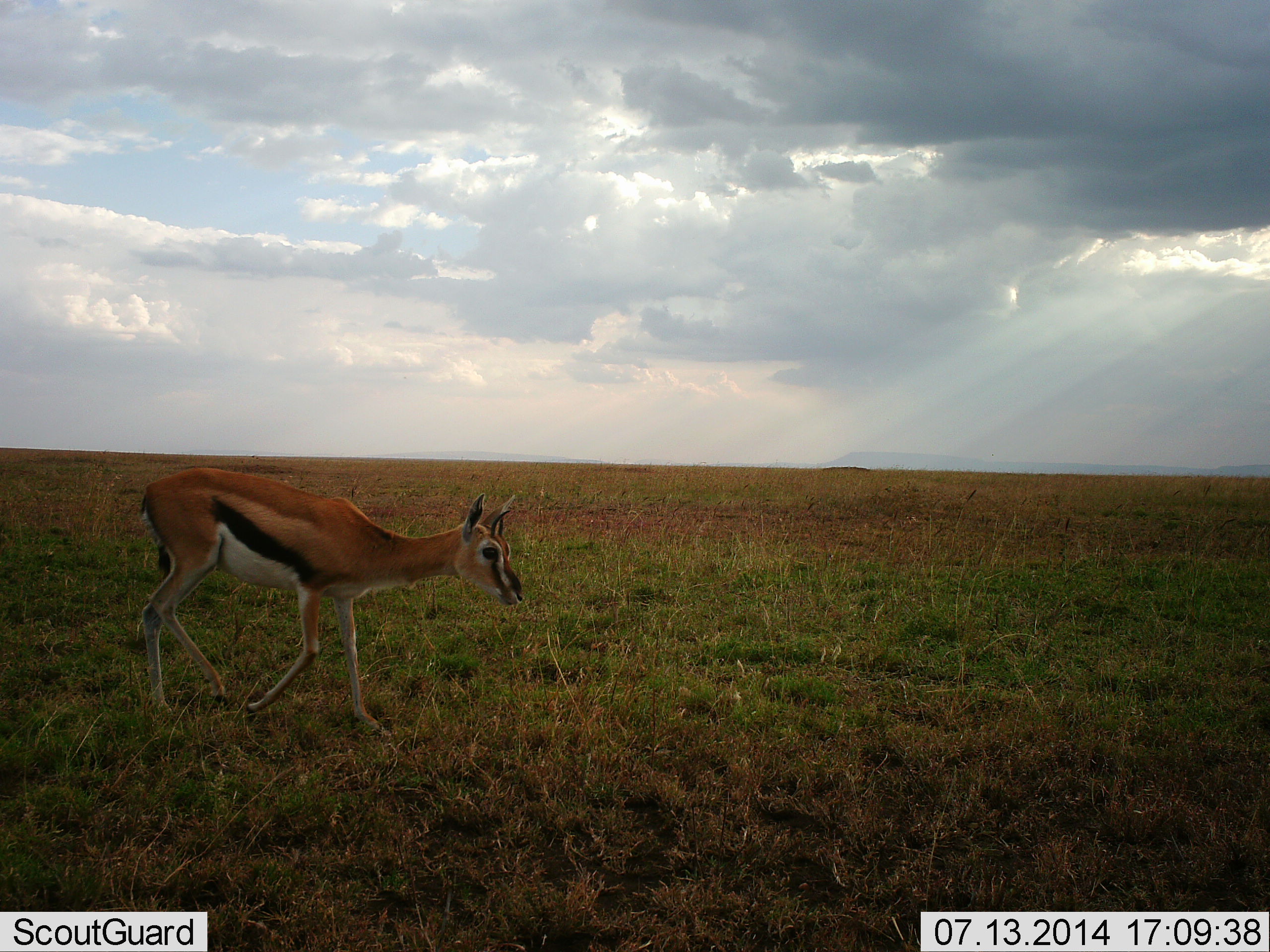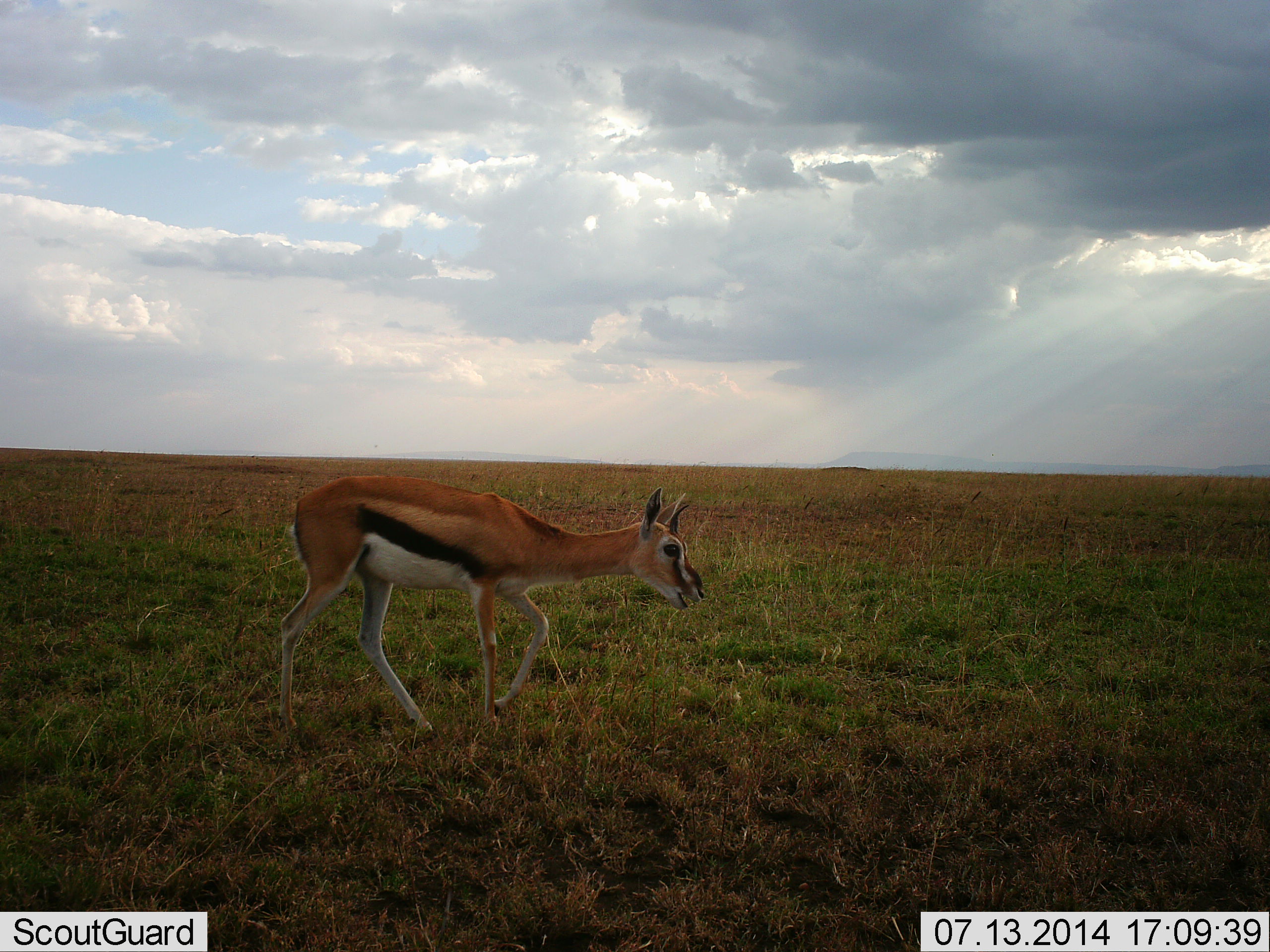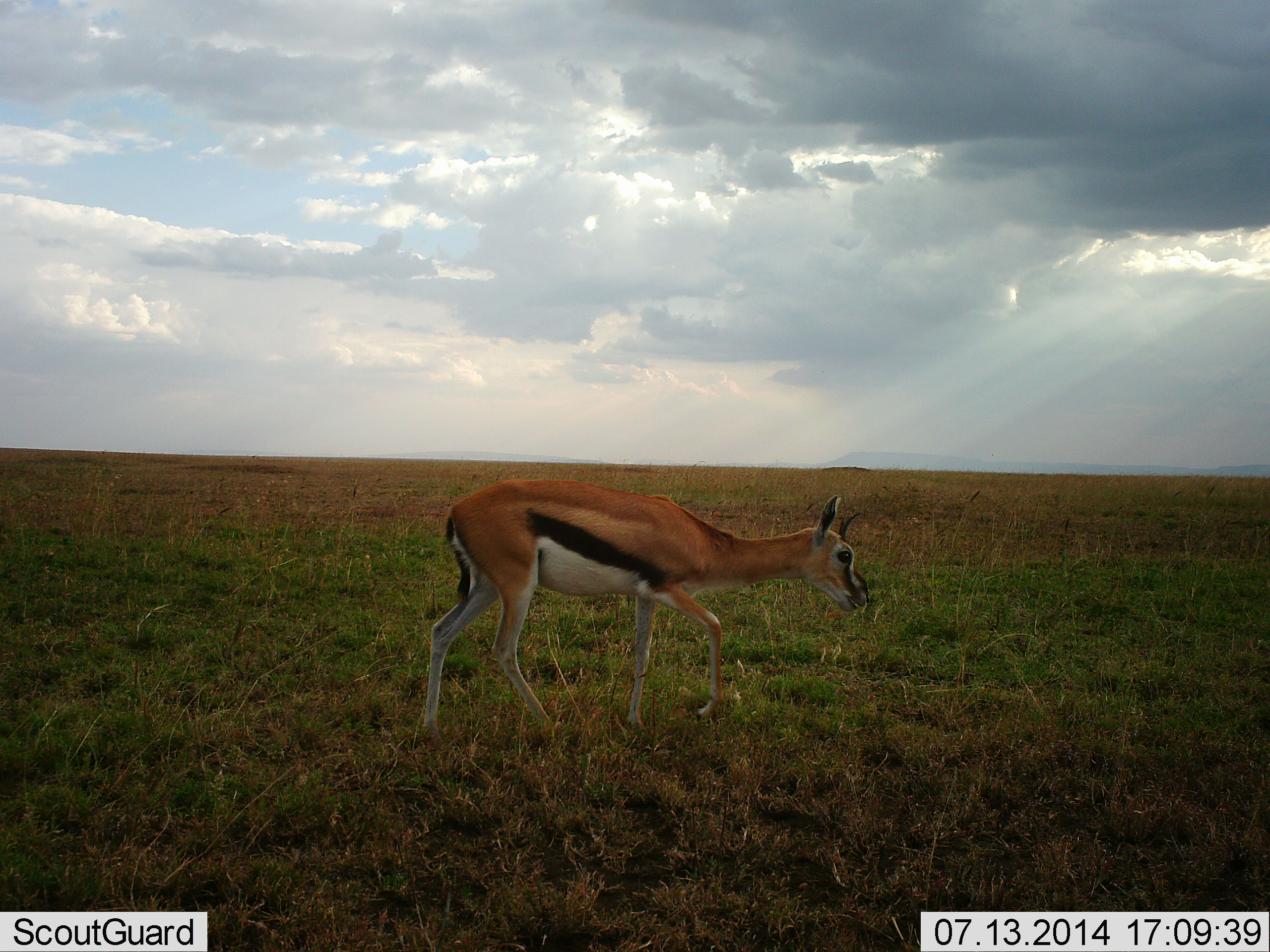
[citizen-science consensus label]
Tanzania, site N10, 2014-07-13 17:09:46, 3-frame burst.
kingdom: Animalia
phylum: Chordata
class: Mammalia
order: Artiodactyla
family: Bovidae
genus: Eudorcas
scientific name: Eudorcas thomsonii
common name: thomson's gazelle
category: gazellethomsons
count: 1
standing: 0%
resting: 0%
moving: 100%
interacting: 0%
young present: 0%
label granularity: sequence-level